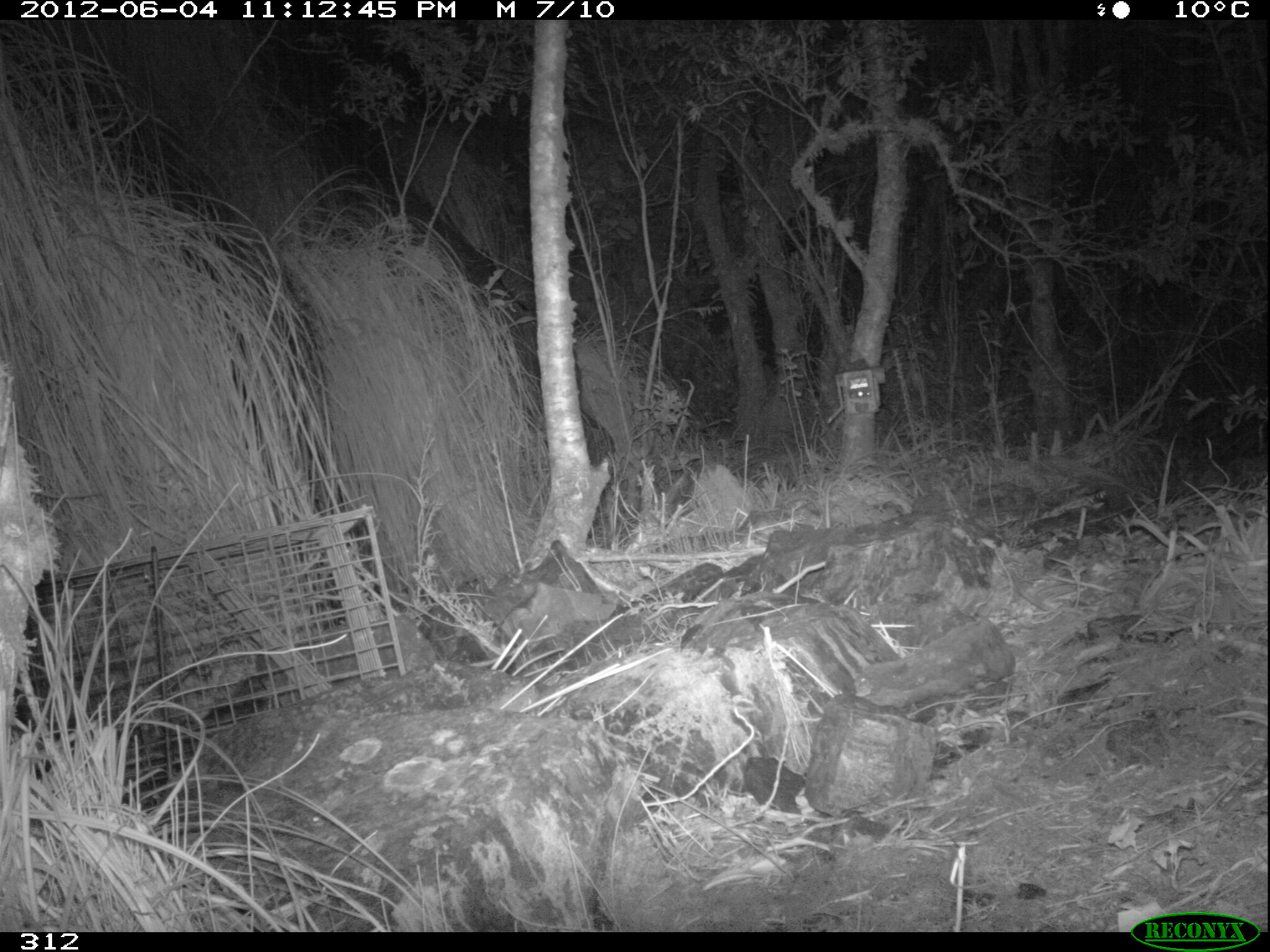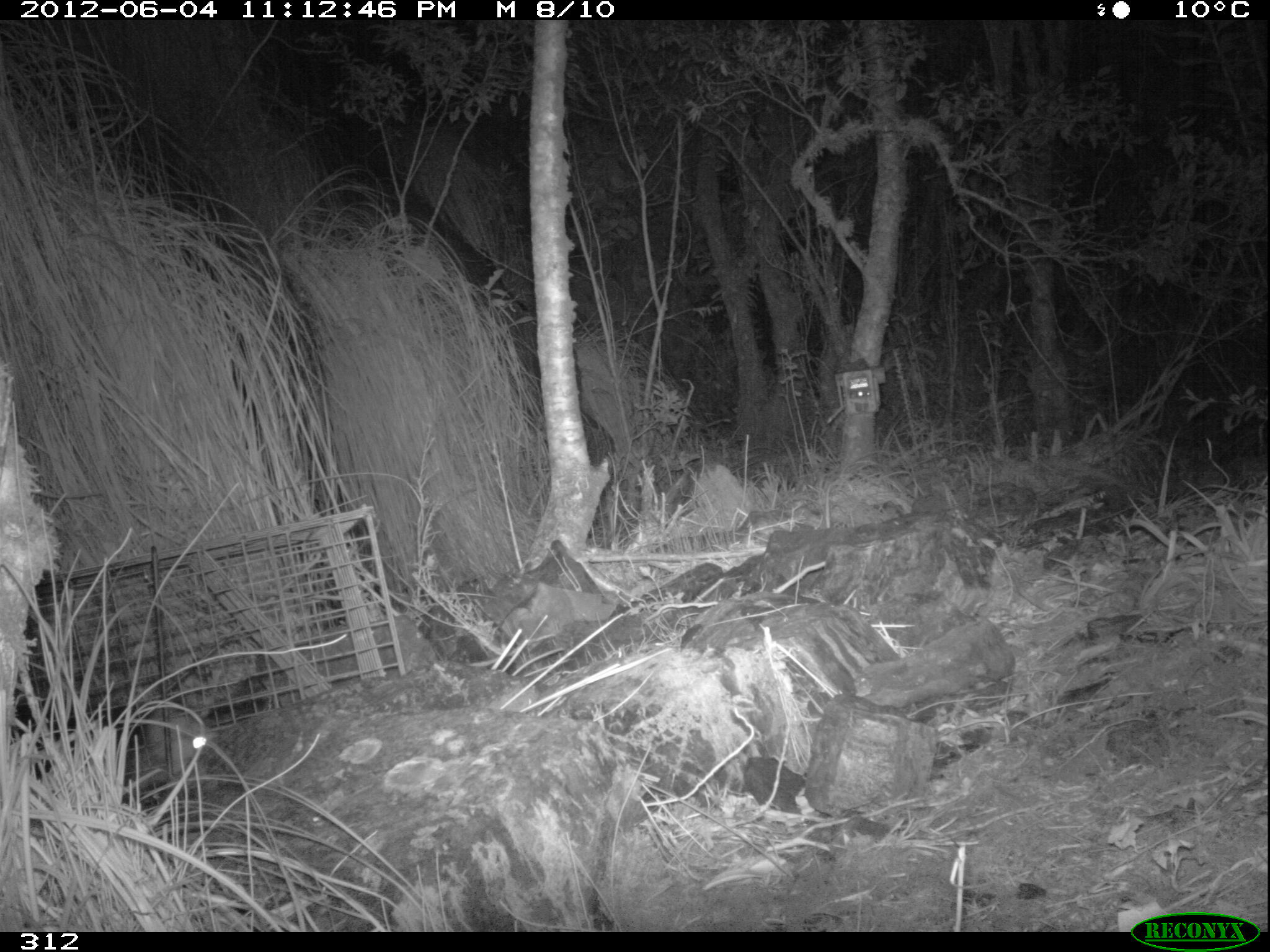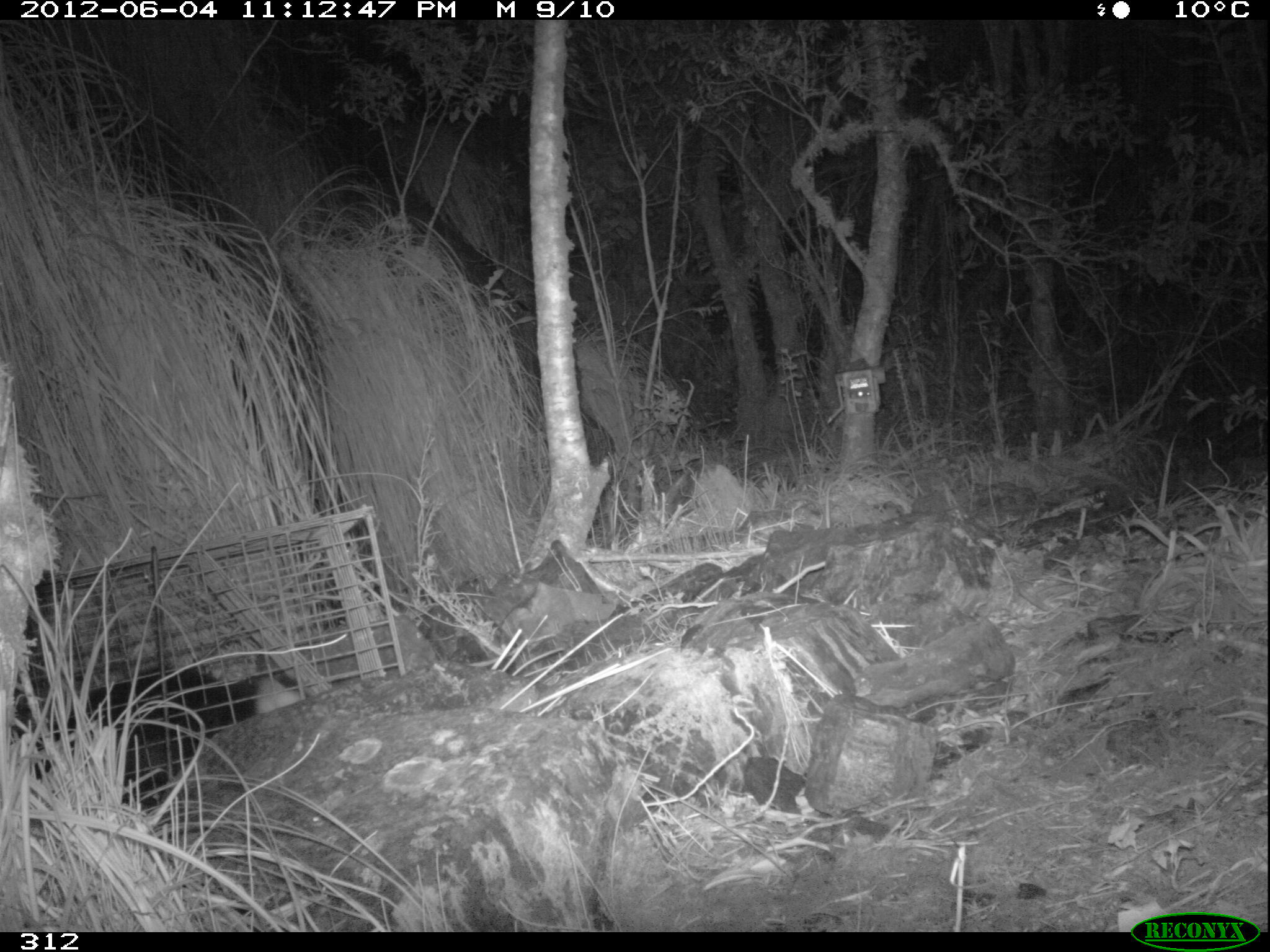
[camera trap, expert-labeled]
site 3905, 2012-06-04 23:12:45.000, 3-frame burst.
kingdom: Animalia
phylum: Chordata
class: Mammalia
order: Didelphimorphia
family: Didelphidae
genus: Didelphis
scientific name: Didelphis pernigra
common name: andean white-eared opossum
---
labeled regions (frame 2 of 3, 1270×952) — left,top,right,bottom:
didelphis pernigra: 135,703,222,794